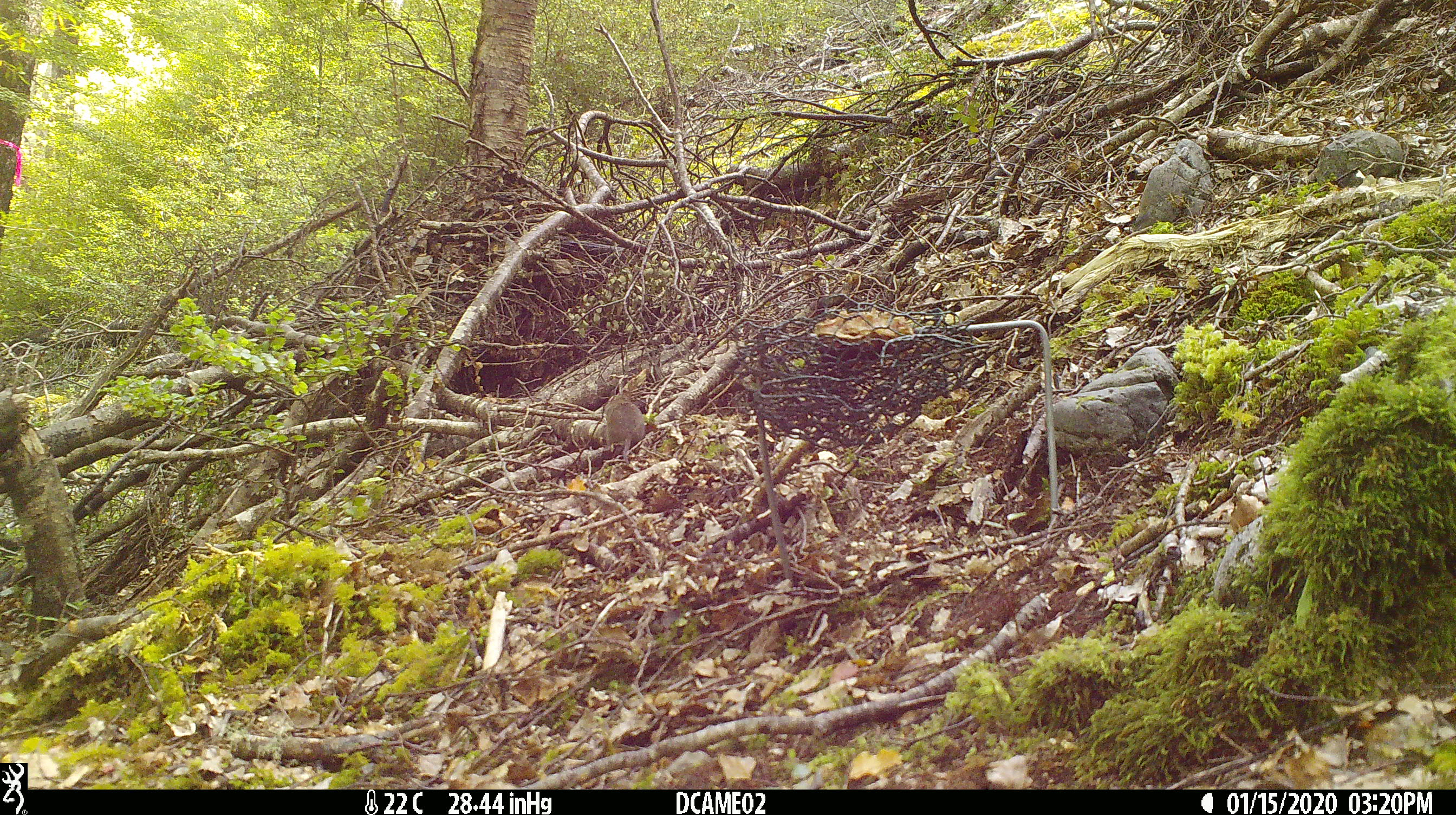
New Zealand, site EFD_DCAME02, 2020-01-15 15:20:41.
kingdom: Animalia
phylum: Chordata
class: Mammalia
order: Rodentia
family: Muridae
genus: Mus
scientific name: Mus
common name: mouse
Mouse (Mus).